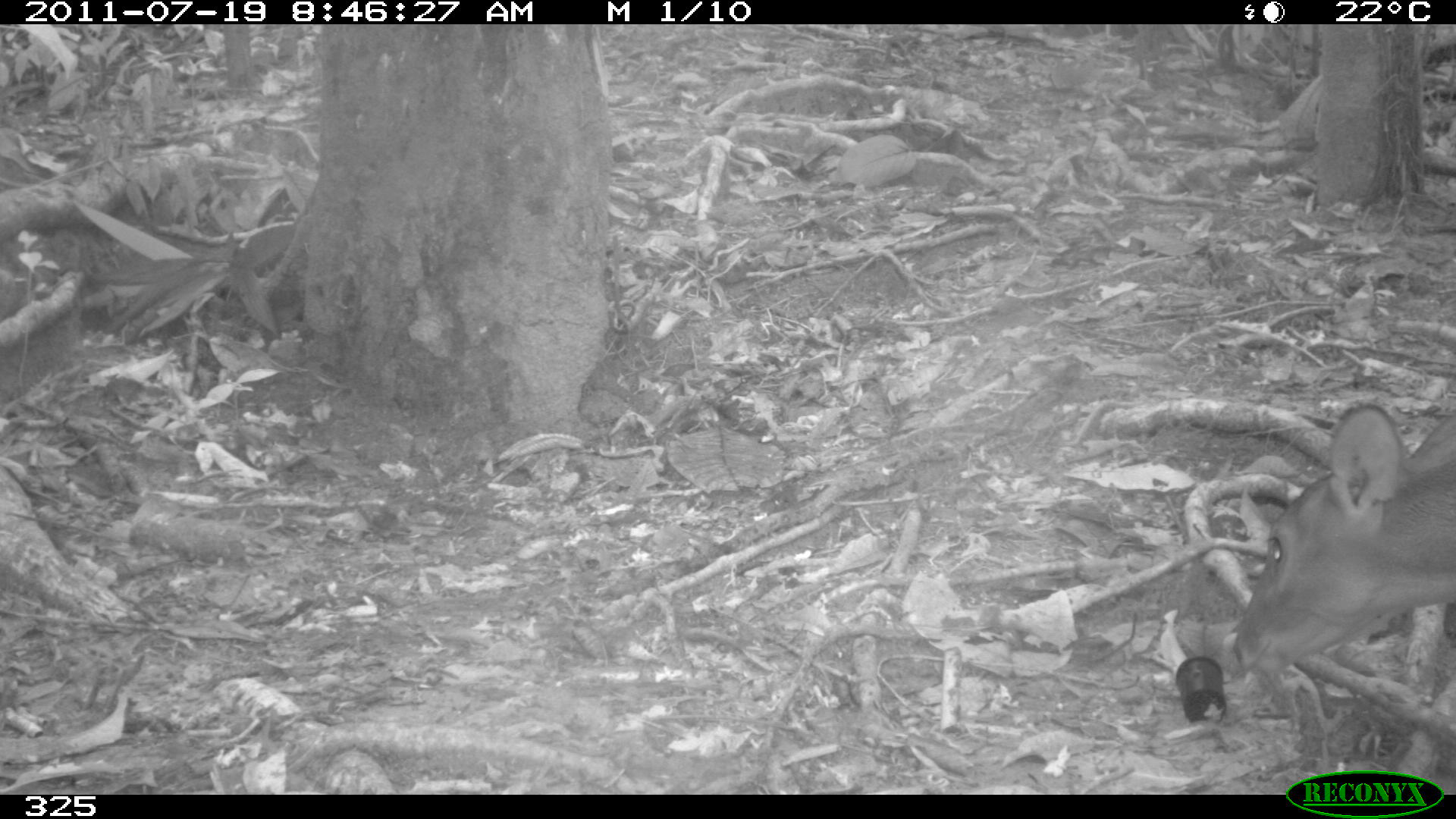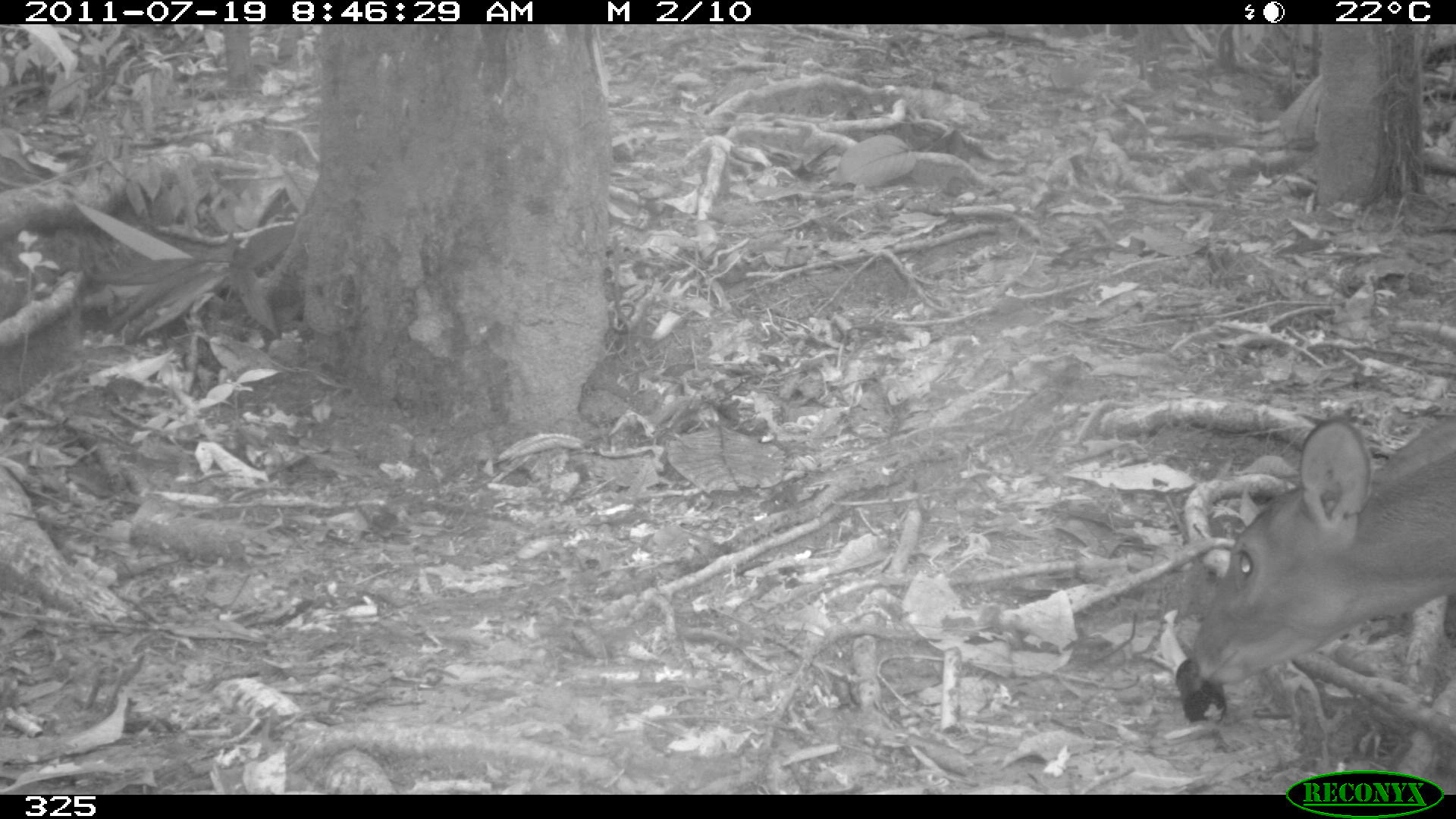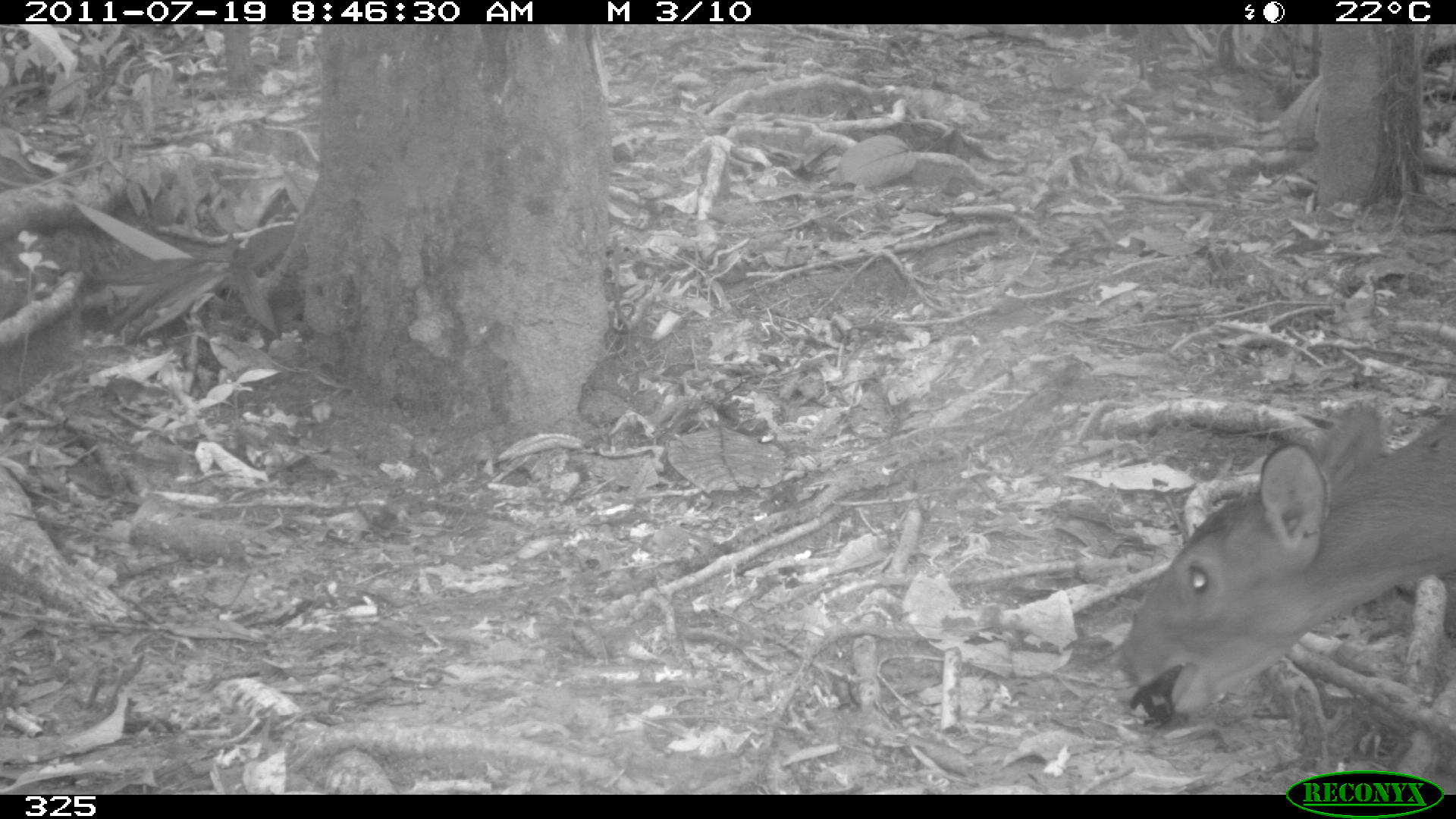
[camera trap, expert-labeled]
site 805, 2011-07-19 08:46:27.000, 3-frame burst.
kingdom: Animalia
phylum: Chordata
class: Mammalia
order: Artiodactyla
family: Cervidae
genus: Mazama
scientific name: Mazama gouazoubira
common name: gray brocket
Mazama gouazoubira (gray brocket).